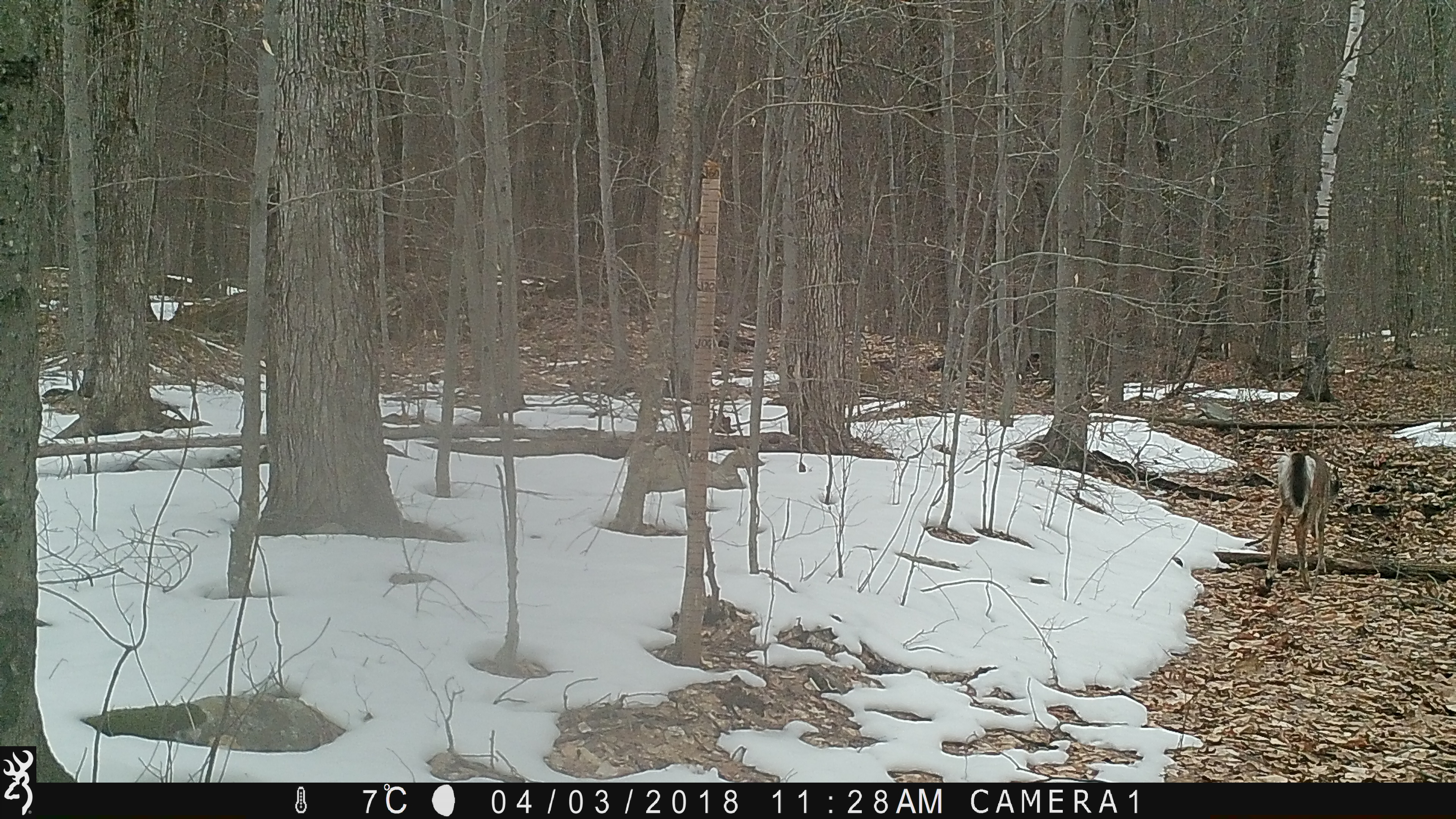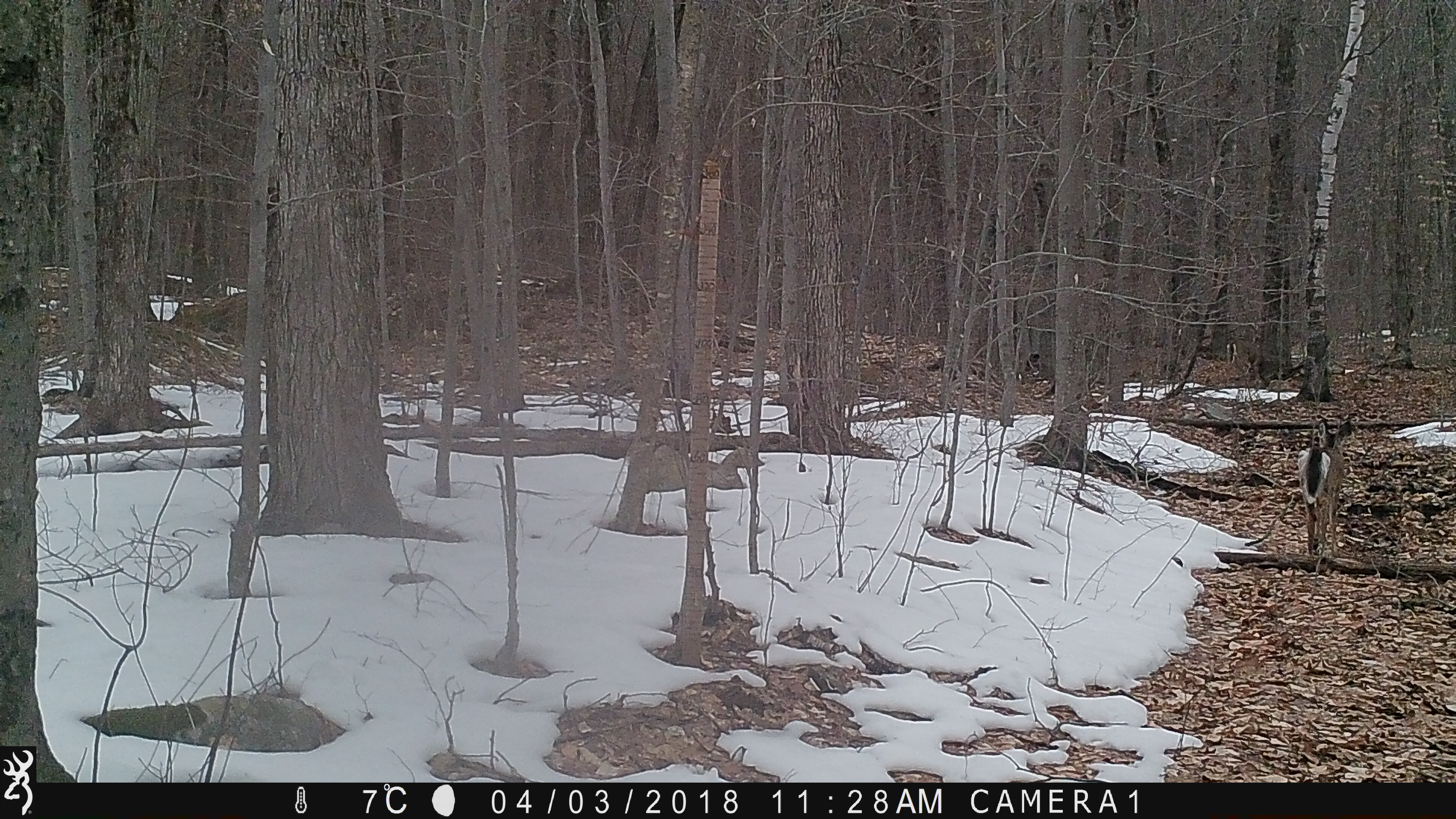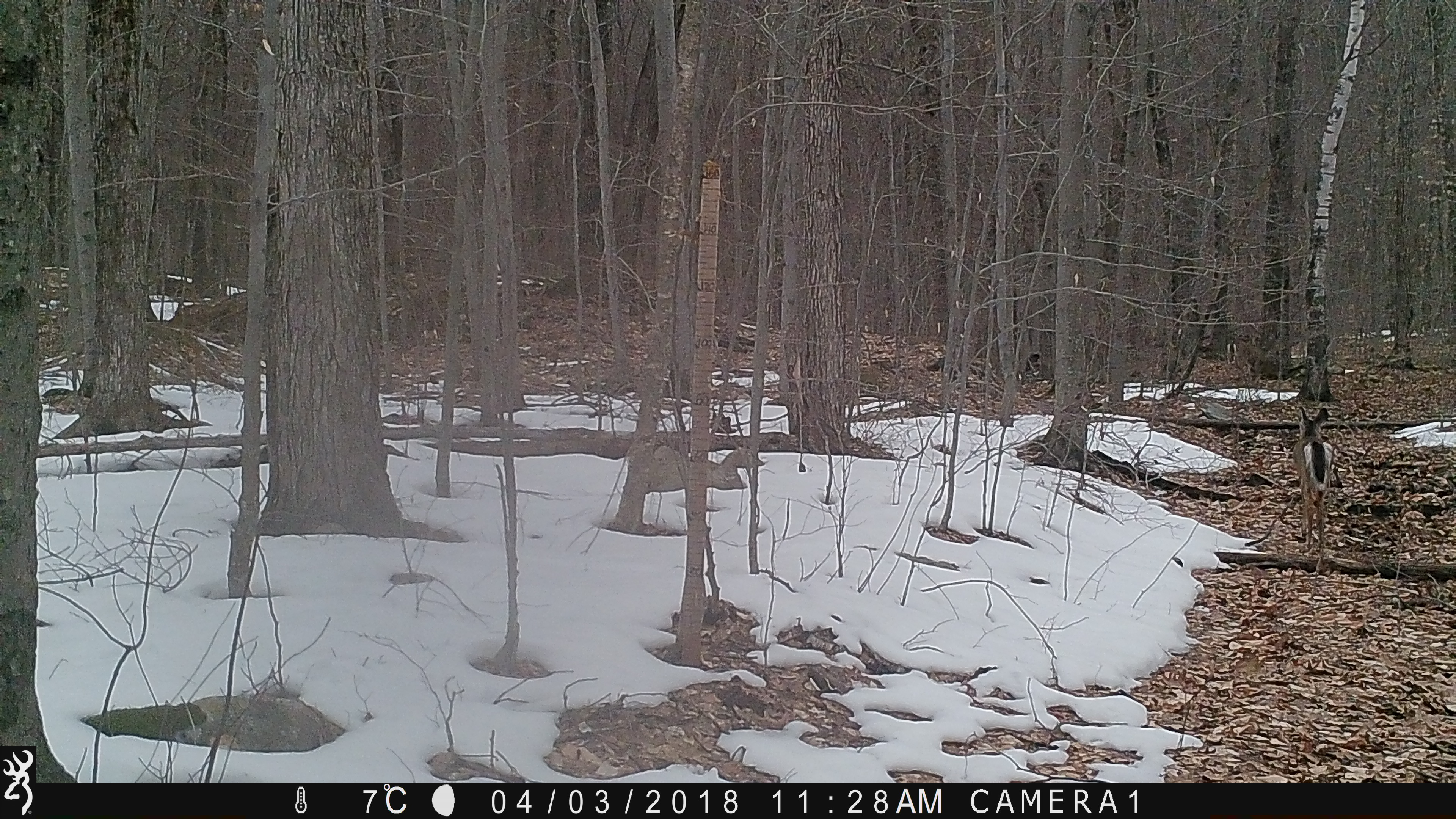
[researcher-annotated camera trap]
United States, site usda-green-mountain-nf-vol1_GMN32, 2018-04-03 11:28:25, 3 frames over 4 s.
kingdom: Animalia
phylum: Chordata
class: Mammalia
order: Artiodactyla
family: Cervidae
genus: Odocoileus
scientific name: Odocoileus virginianus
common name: white-tailed deer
White-tailed deer (Odocoileus virginianus).